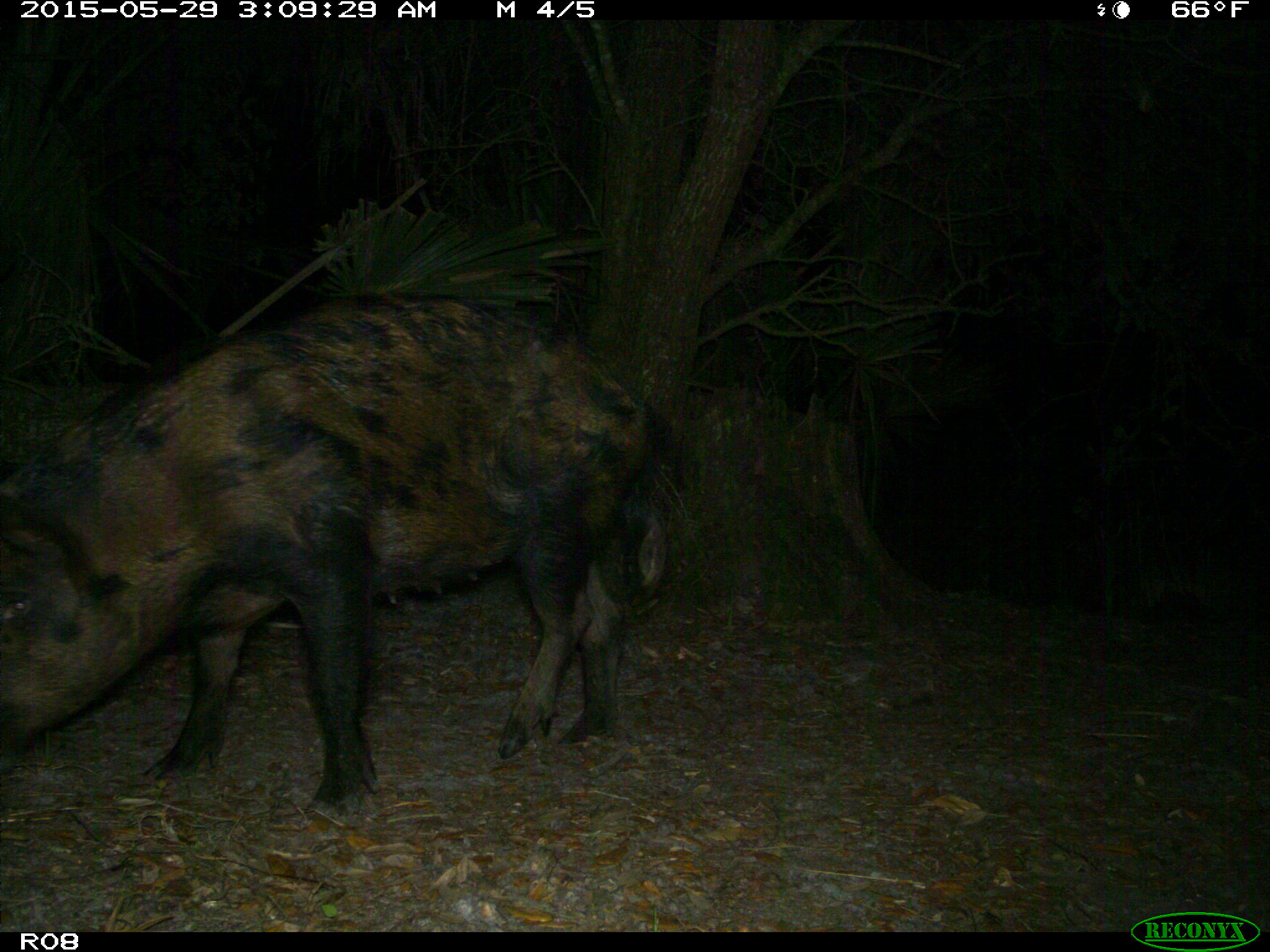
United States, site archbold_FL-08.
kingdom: Animalia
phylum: Chordata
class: Mammalia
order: Artiodactyla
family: Suidae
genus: Sus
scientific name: Sus scrofa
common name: wild boar